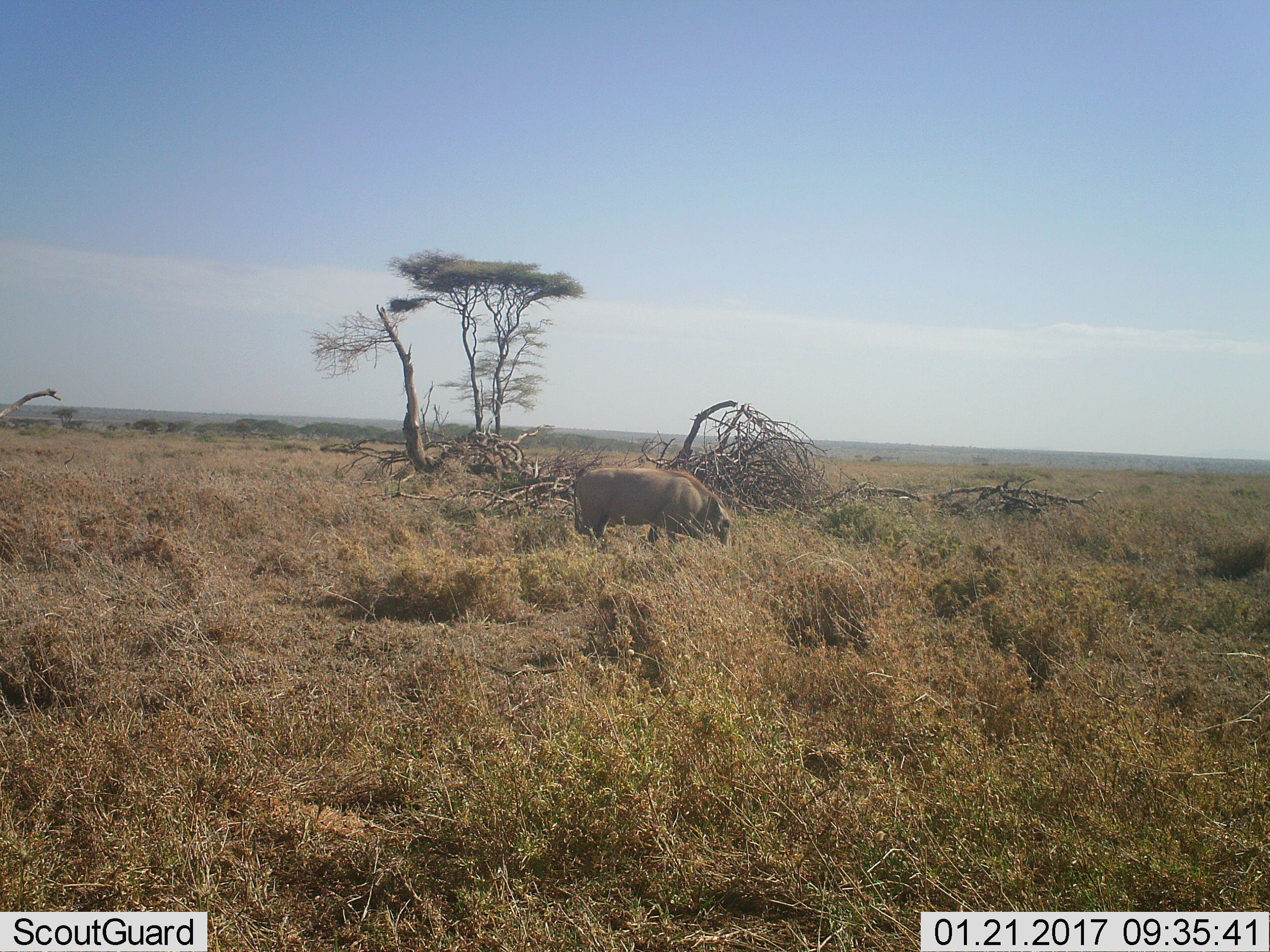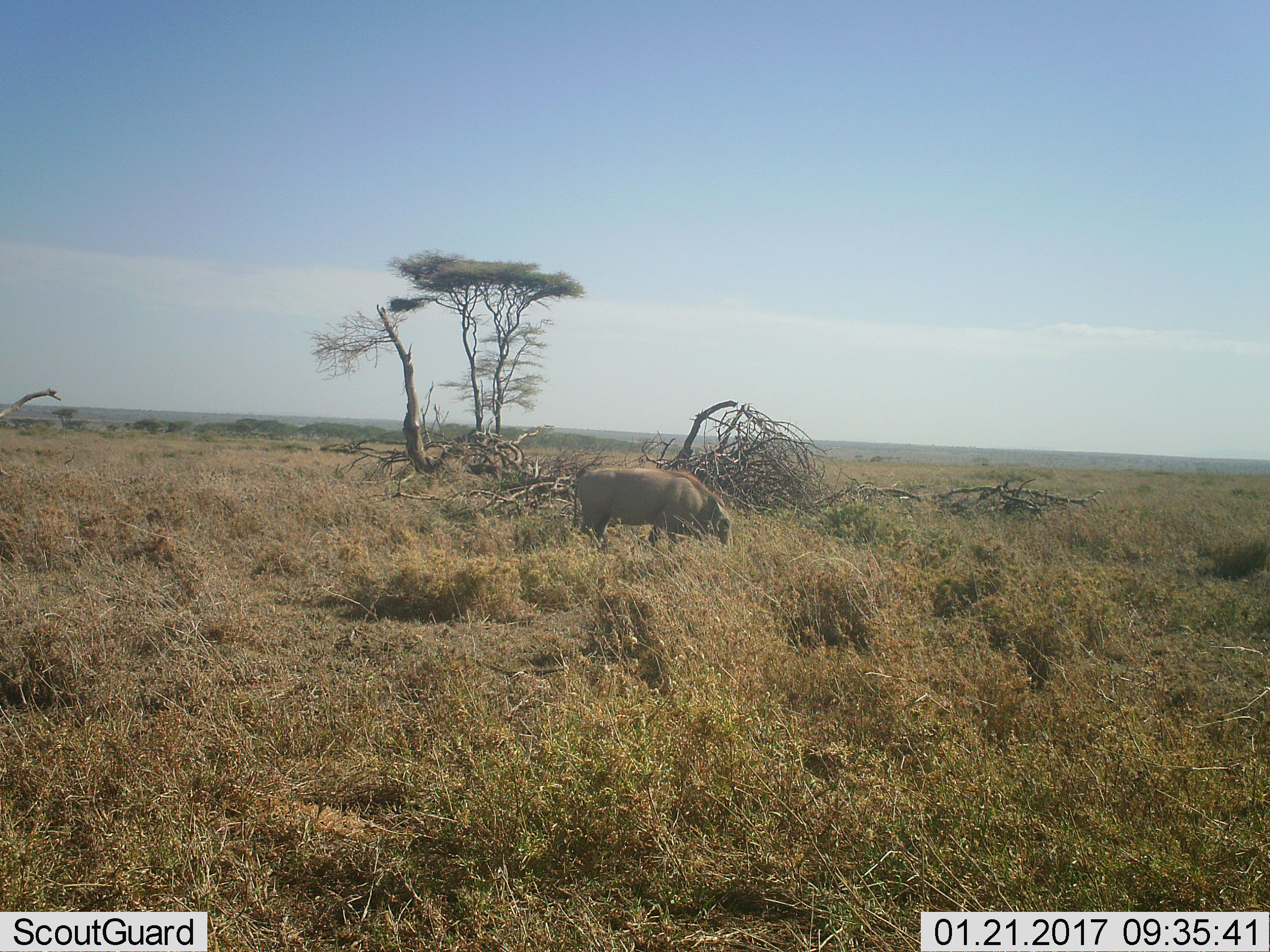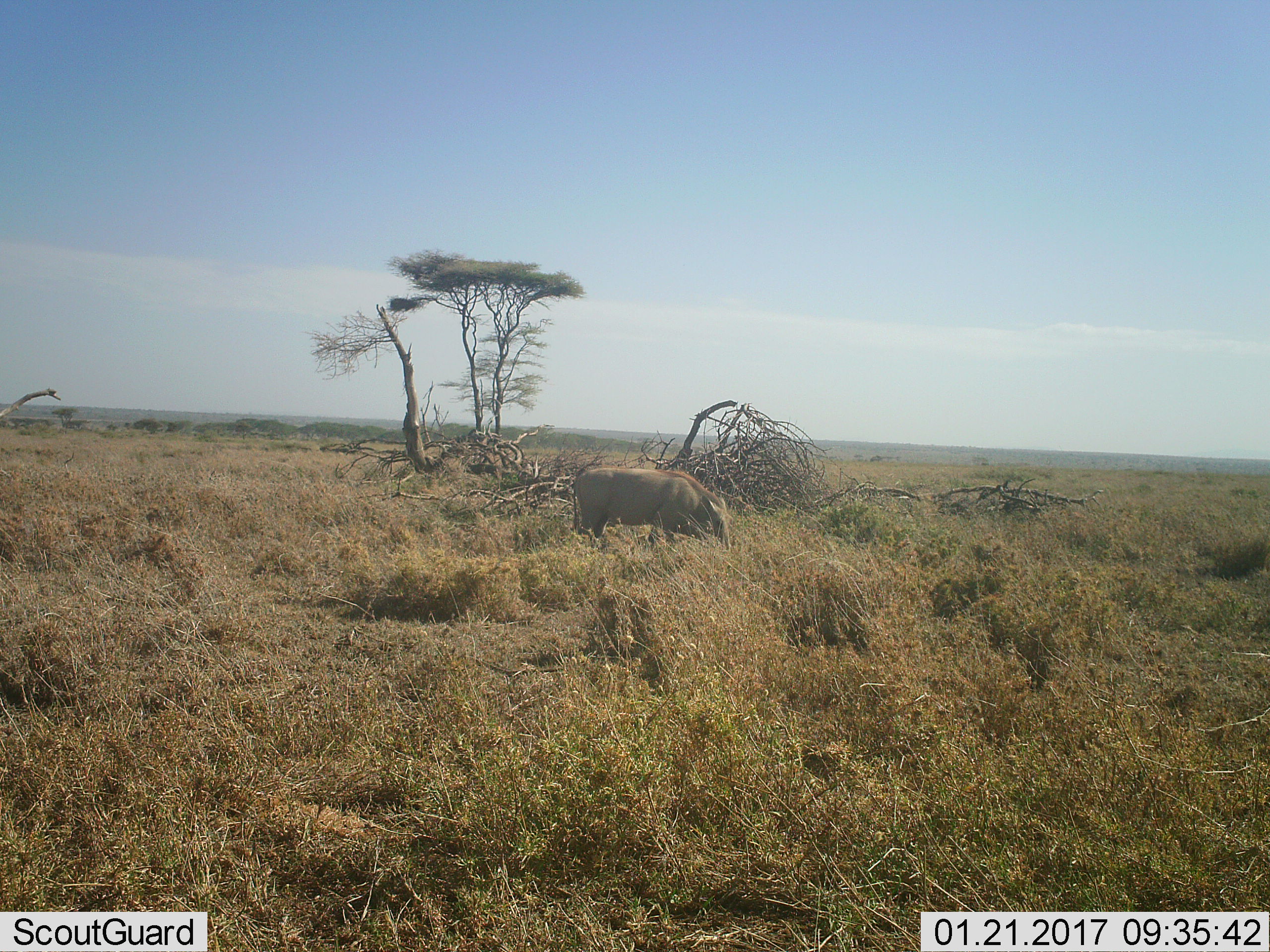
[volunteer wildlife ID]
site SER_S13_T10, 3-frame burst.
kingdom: Animalia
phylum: Chordata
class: Mammalia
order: Artiodactyla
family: Suidae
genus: Phacochoerus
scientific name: Phacochoerus africanus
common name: warthog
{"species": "warthog (Phacochoerus africanus)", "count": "1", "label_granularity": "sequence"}